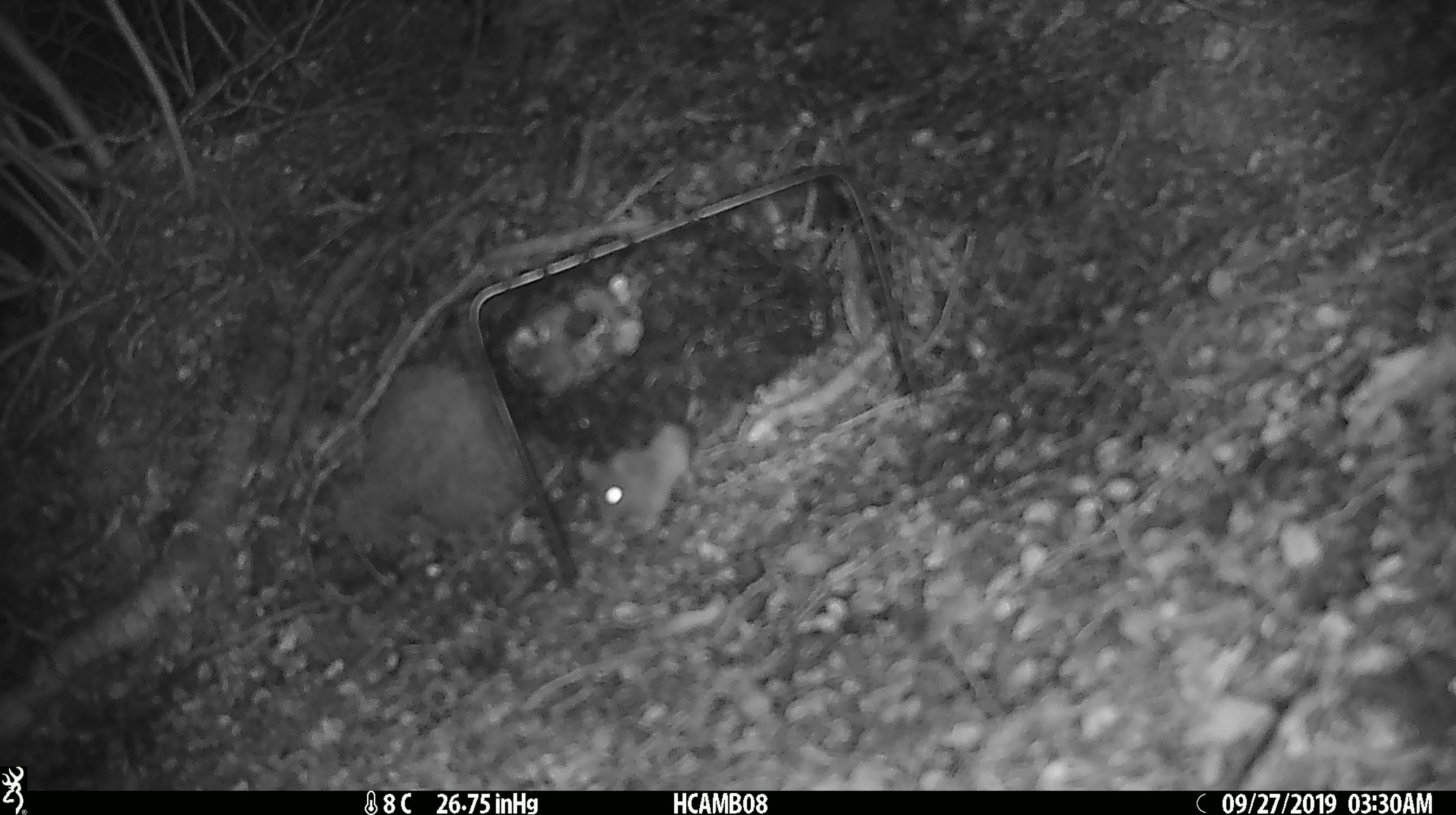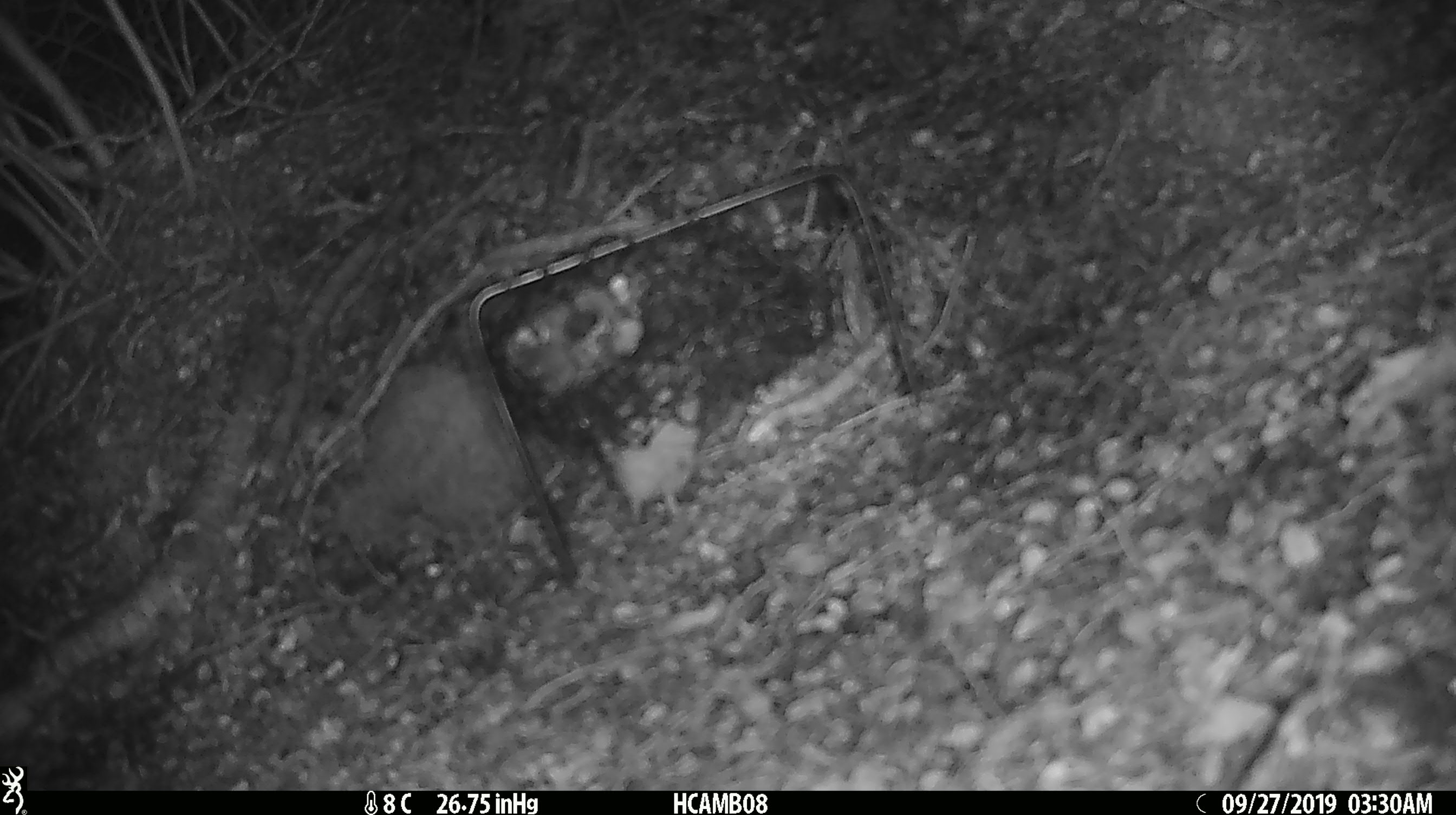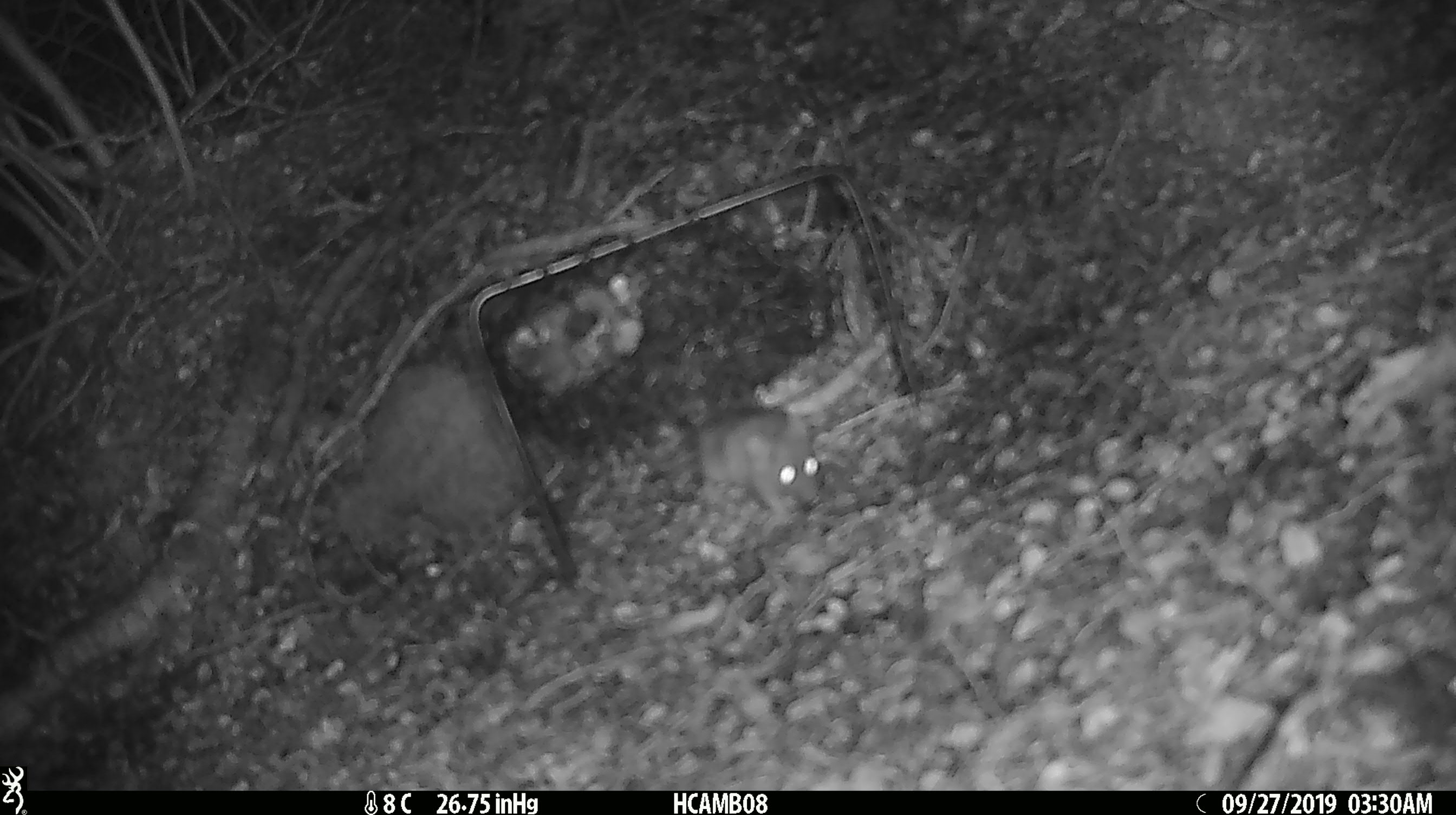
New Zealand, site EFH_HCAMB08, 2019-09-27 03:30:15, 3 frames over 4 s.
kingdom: Animalia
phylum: Chordata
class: Mammalia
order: Rodentia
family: Muridae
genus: Mus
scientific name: Mus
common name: mouse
Mouse (Mus).